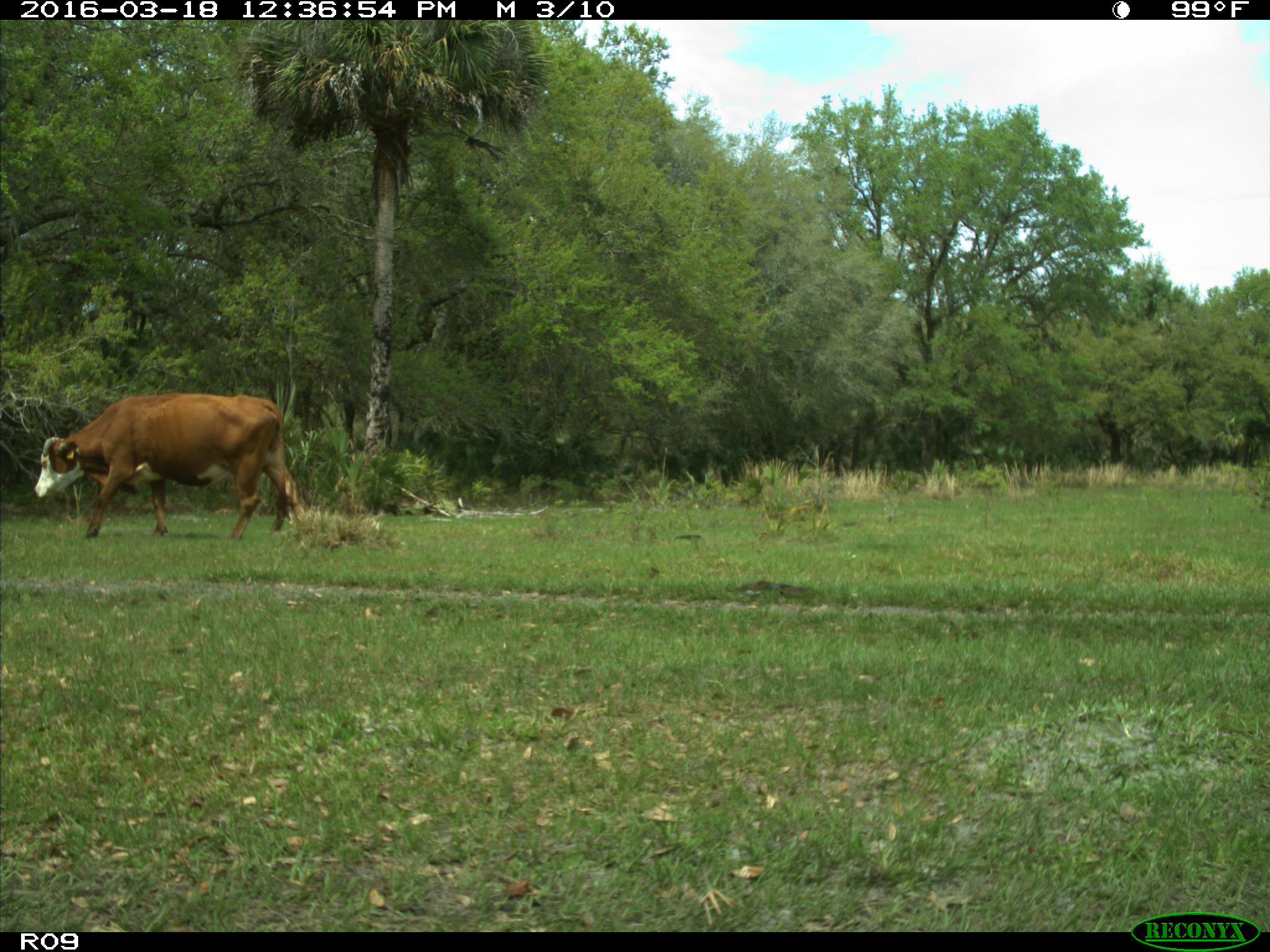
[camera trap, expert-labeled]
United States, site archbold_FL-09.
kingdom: Animalia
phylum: Chordata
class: Mammalia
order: Artiodactyla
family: Bovidae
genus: Bos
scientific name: Bos taurus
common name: domestic cow